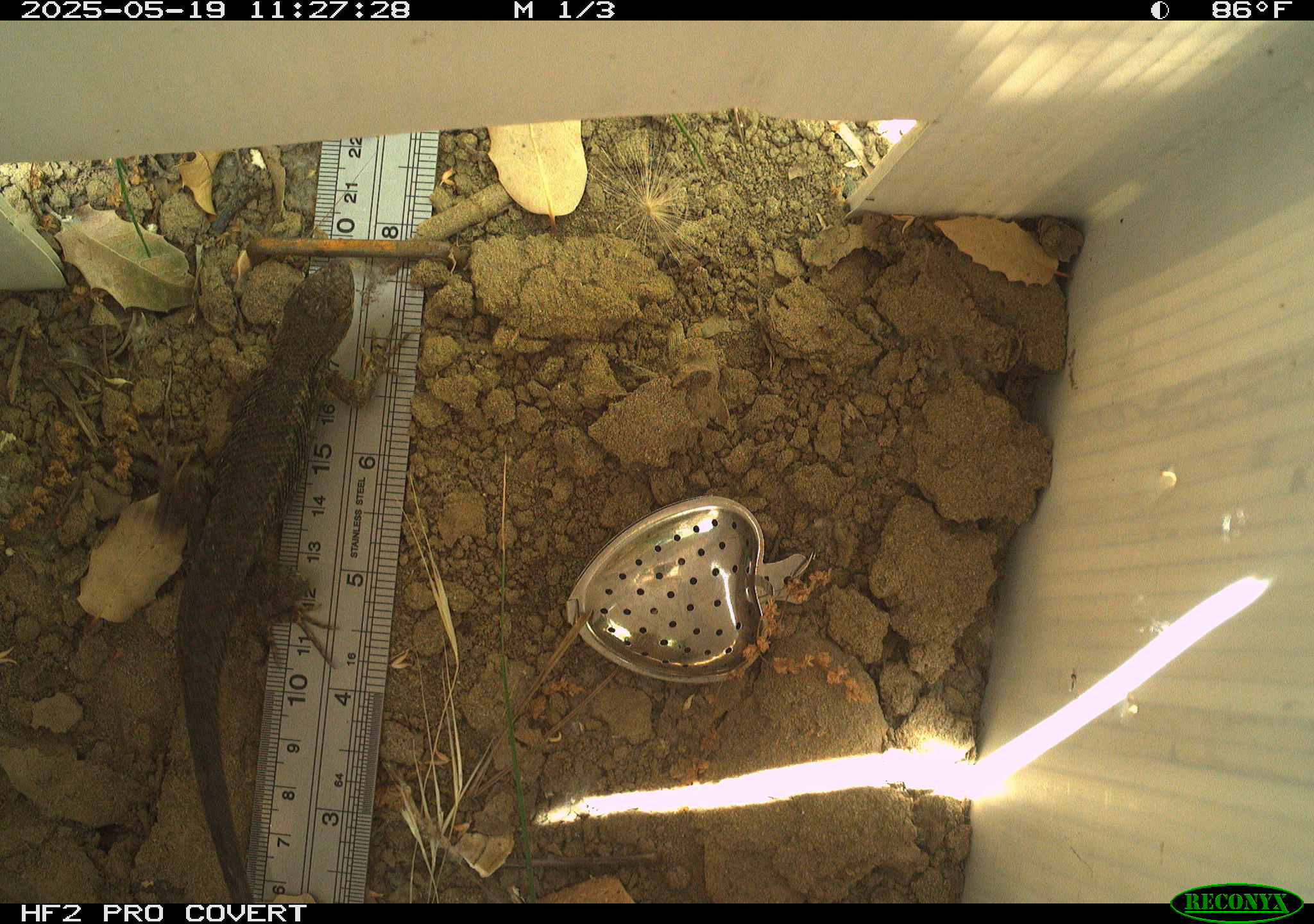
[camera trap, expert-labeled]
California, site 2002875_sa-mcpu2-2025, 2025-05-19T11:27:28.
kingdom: Animalia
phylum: Chordata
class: Reptilia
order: Squamata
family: Phrynosomatidae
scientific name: Phrynosomatidae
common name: north american spiny lizards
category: sceloporus/uta species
Sceloporus/uta species (north american spiny lizards) (Phrynosomatidae).